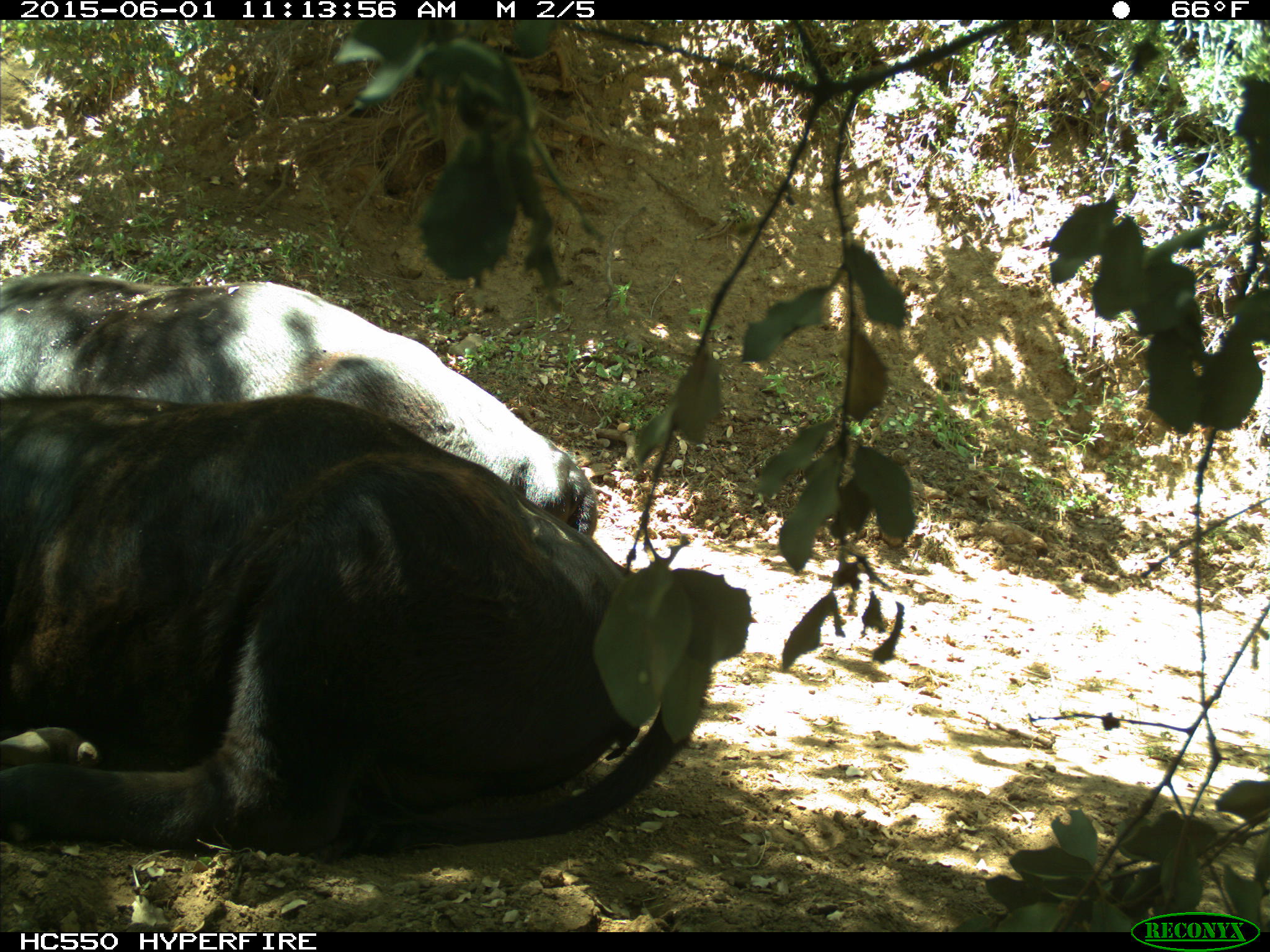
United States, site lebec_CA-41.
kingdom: Animalia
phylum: Chordata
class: Mammalia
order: Artiodactyla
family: Bovidae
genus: Bos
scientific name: Bos taurus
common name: domestic cow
Bos taurus (domestic cow).